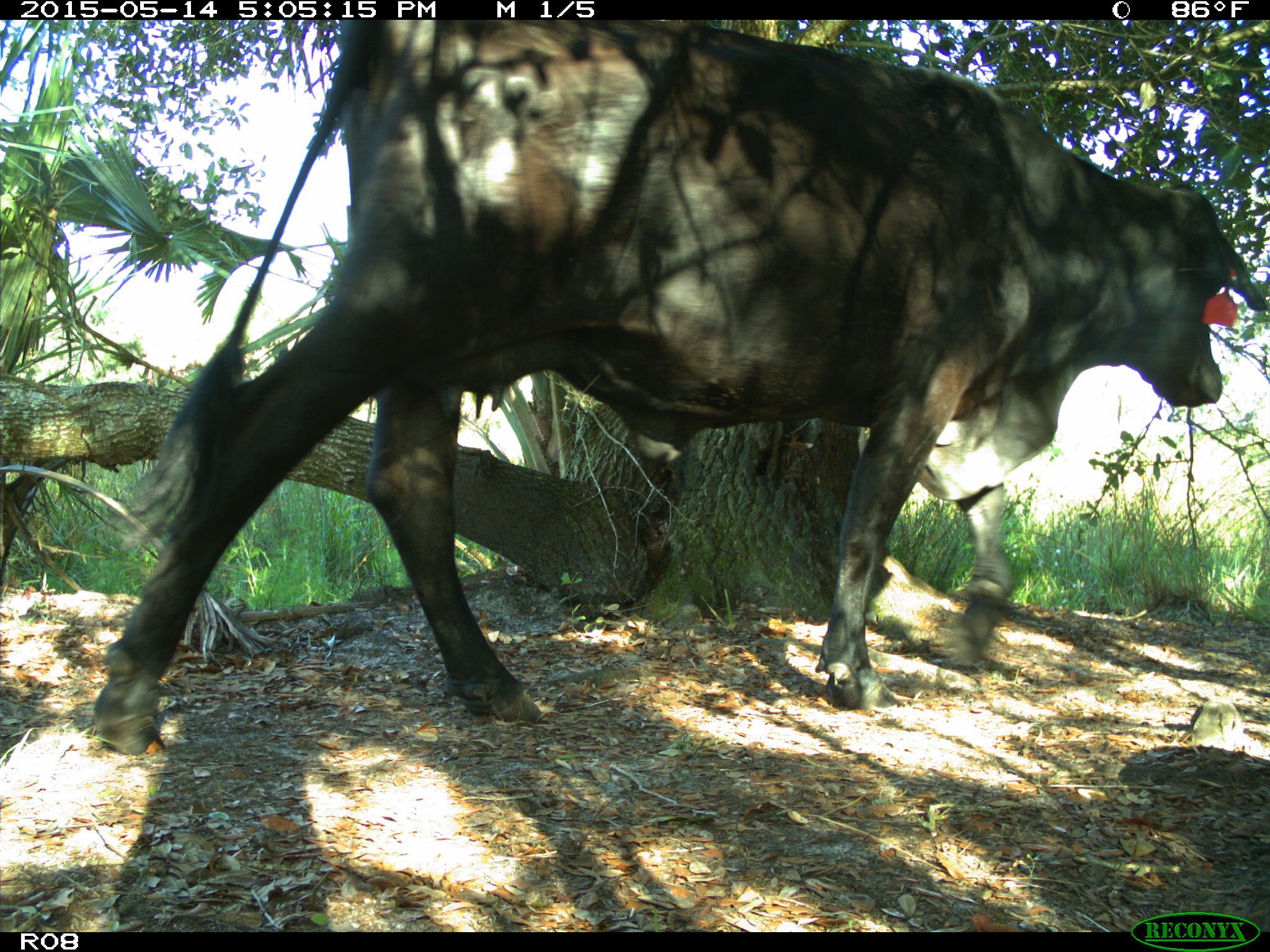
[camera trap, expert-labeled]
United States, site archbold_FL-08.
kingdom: Animalia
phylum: Chordata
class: Mammalia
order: Artiodactyla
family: Bovidae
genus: Bos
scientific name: Bos taurus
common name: domestic cow